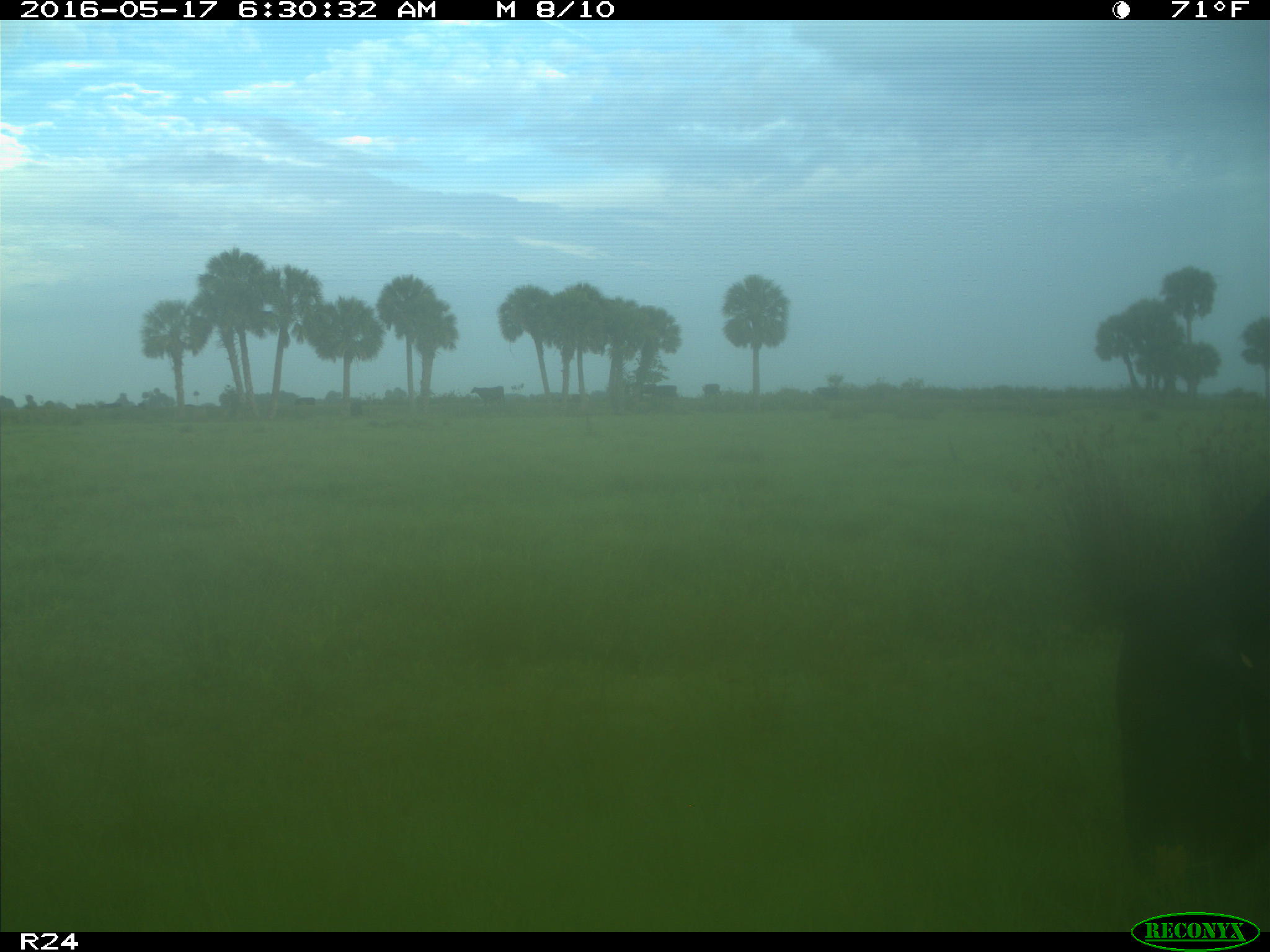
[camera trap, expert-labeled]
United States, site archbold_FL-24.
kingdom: Animalia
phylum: Chordata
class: Mammalia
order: Artiodactyla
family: Bovidae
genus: Bos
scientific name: Bos taurus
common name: domestic cow